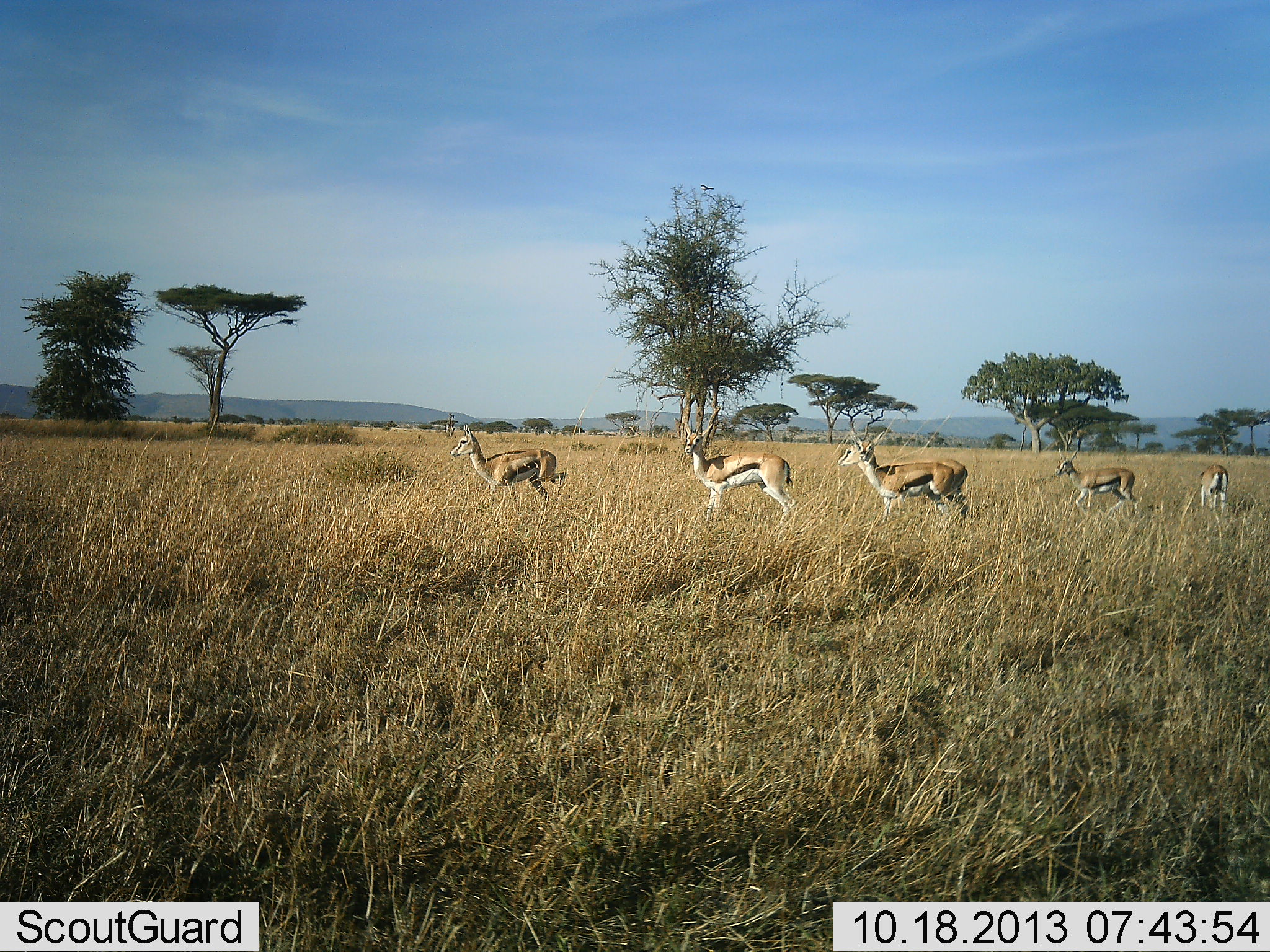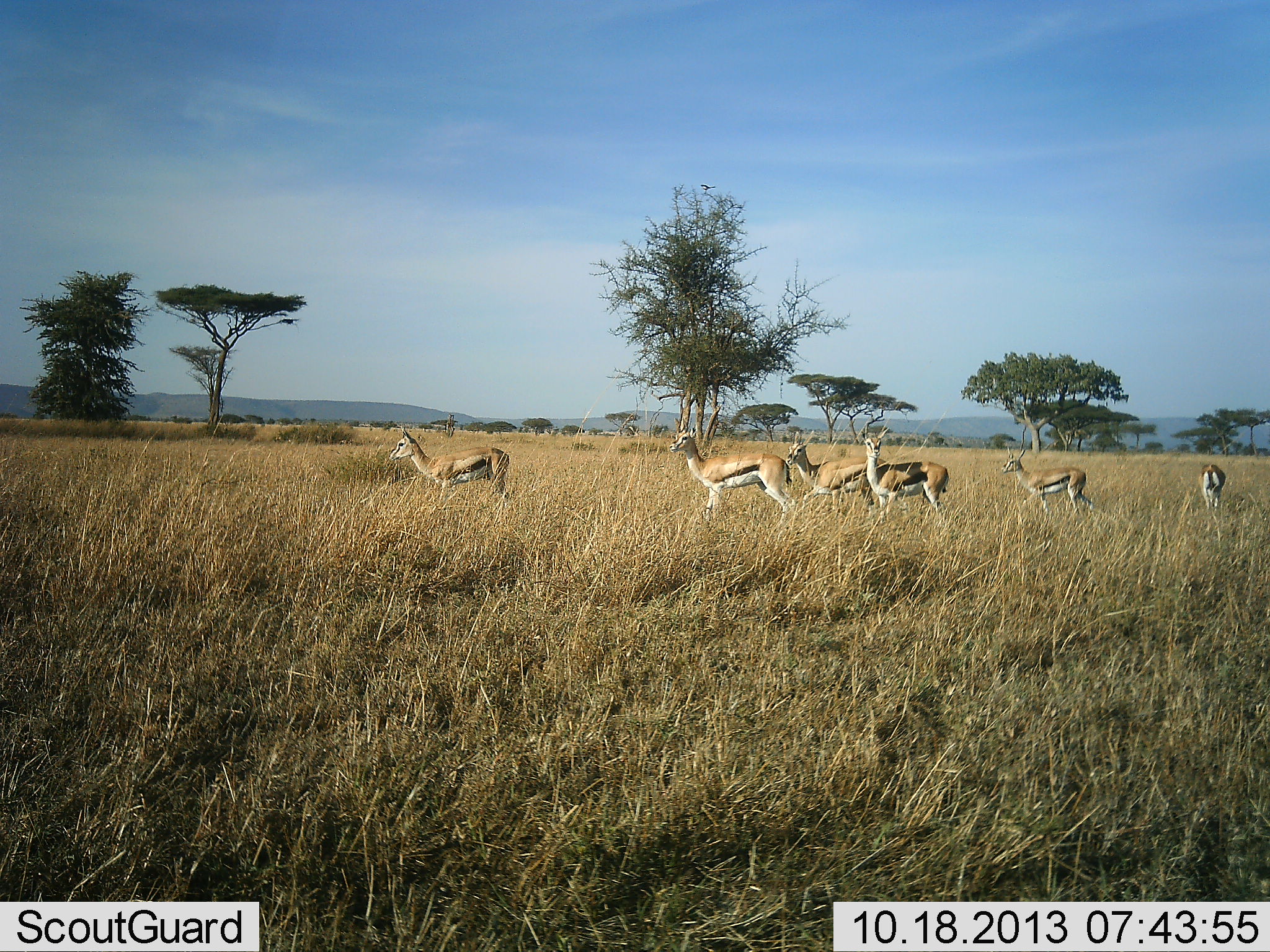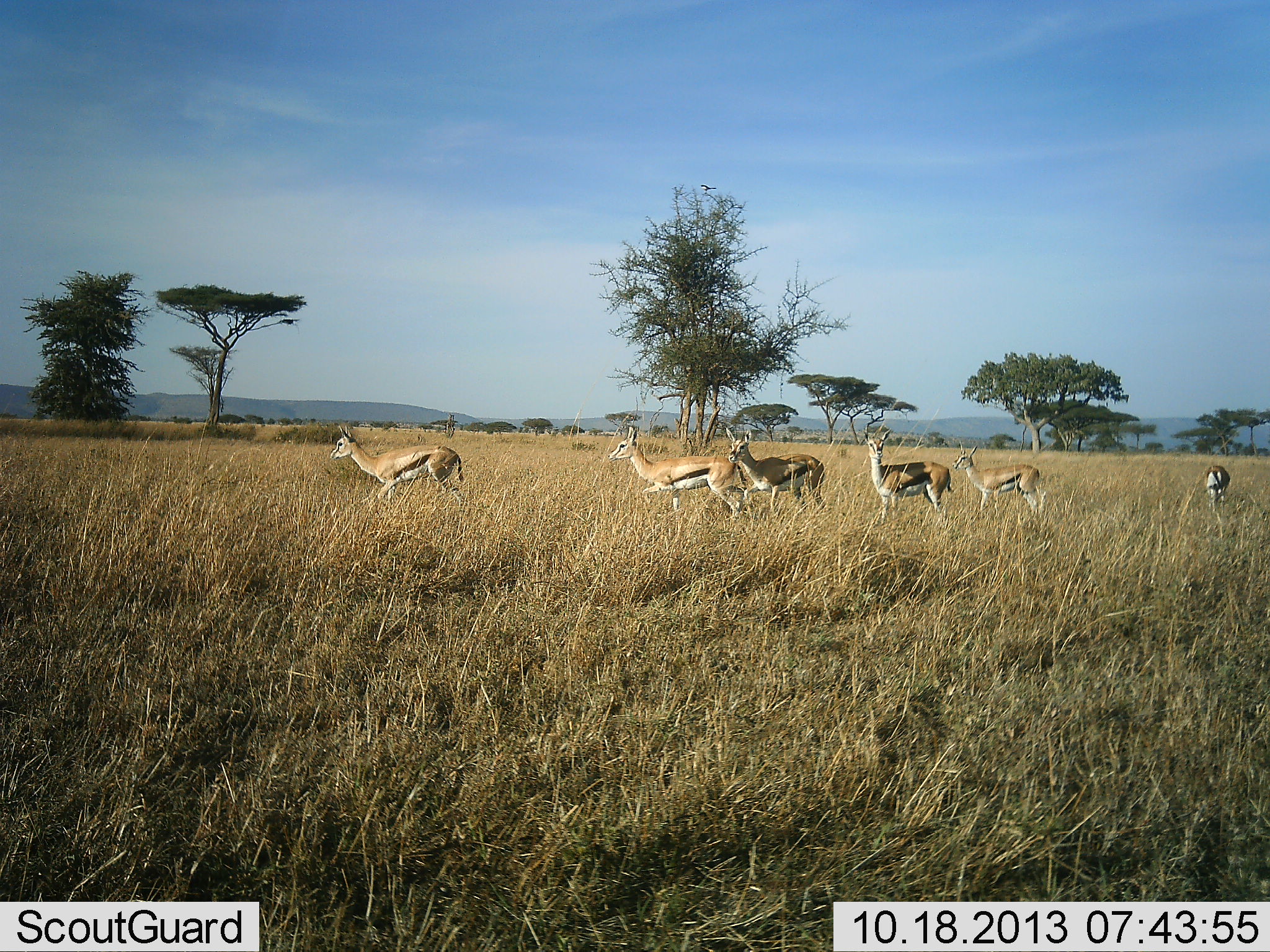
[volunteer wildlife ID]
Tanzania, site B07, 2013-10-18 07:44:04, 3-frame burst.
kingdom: Animalia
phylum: Chordata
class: Mammalia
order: Artiodactyla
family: Bovidae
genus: Eudorcas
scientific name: Eudorcas thomsonii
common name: thomson's gazelle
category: gazellethomsons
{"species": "gazellethomsons (thomson's gazelle) (Eudorcas thomsonii)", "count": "6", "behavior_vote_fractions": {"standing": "10%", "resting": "0%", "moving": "90%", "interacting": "0%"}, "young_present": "0%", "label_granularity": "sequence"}